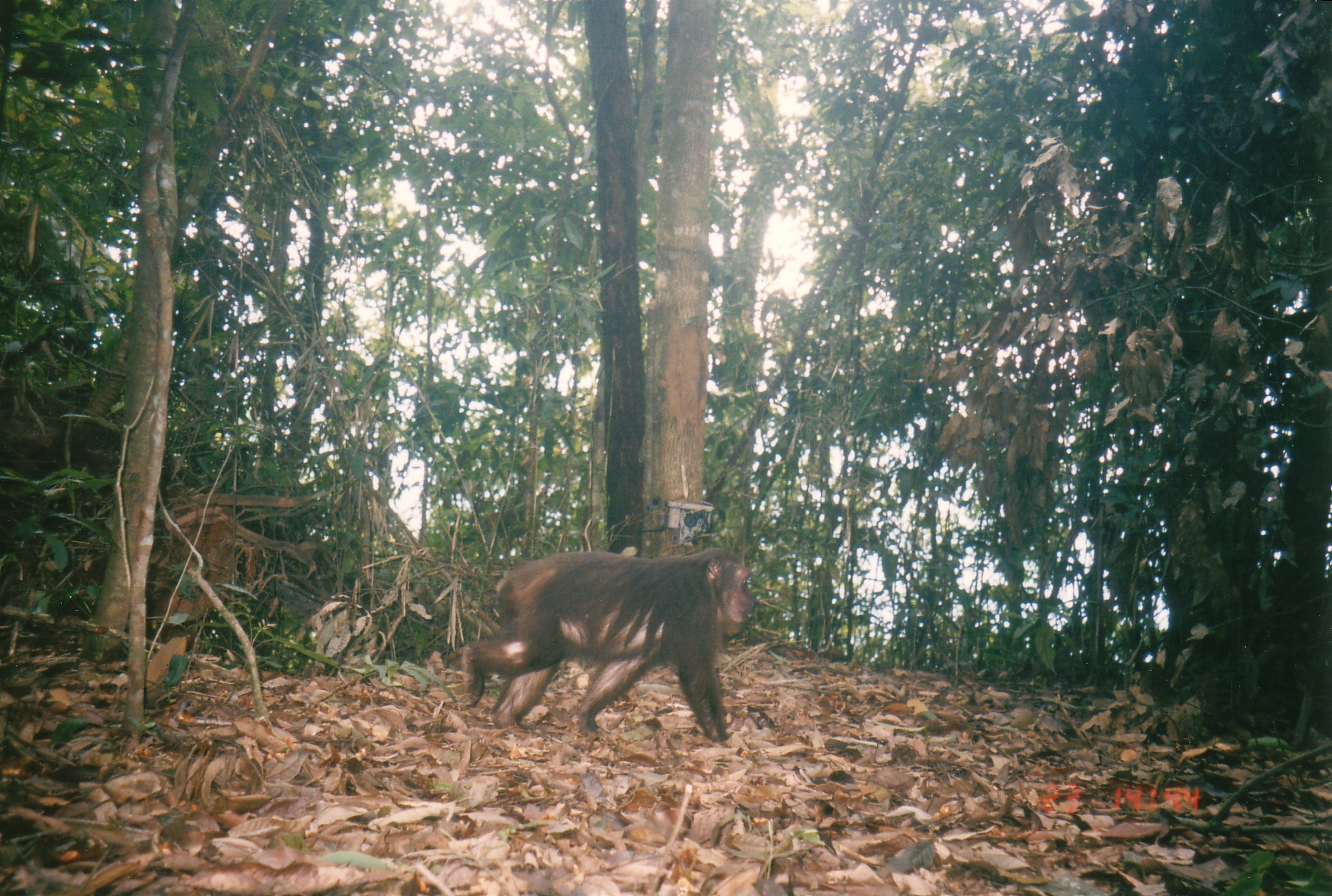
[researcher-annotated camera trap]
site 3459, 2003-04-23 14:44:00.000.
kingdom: Animalia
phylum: Chordata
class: Mammalia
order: Primates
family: Cercopithecidae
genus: Macaca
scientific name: Macaca arctoides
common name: stump-tailed macaque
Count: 1.